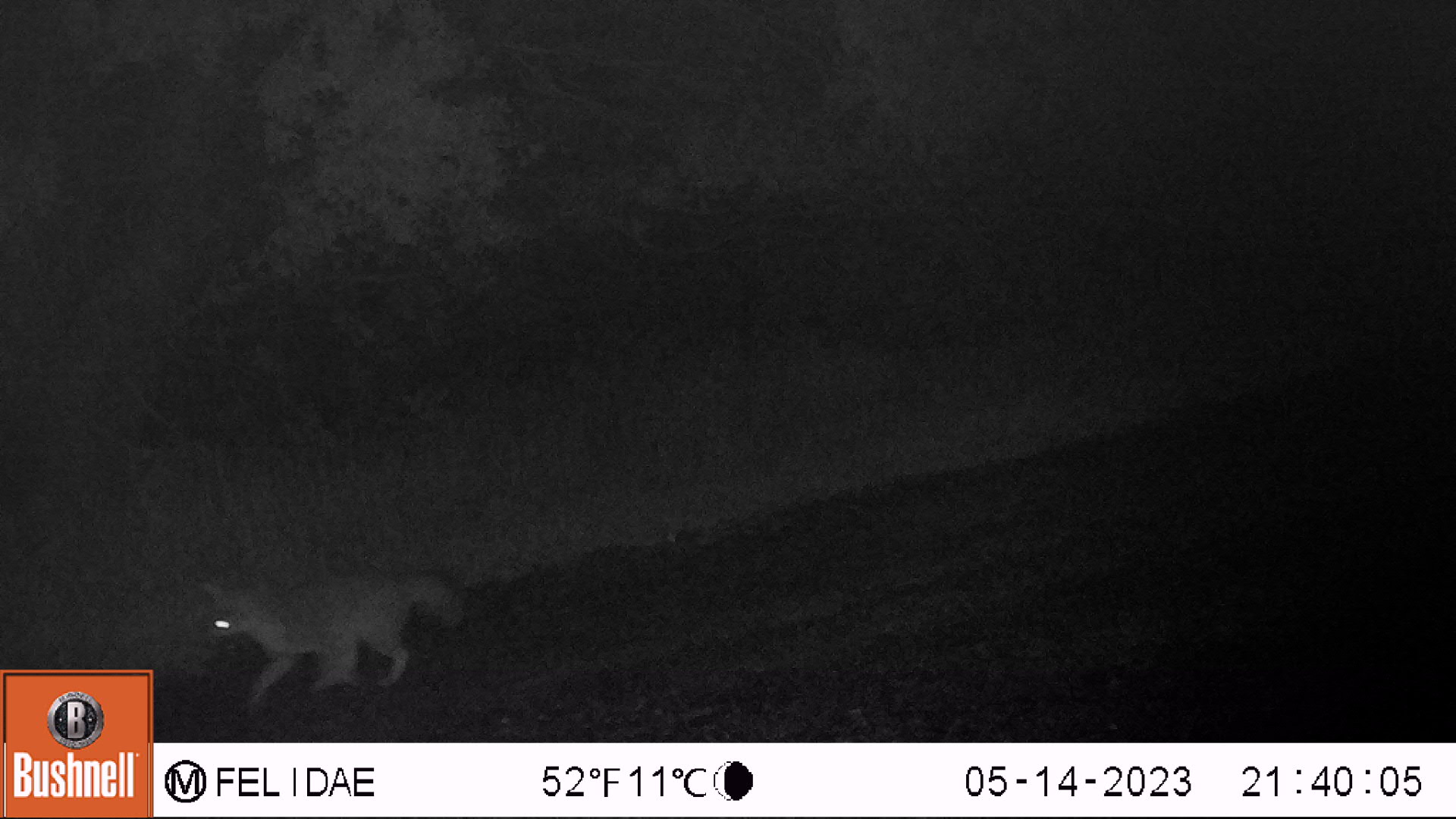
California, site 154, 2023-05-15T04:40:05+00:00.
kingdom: Animalia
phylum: Chordata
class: Mammalia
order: Carnivora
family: Canidae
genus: Urocyon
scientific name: Urocyon cinereoargenteus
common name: gray fox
Gray fox (Urocyon cinereoargenteus).